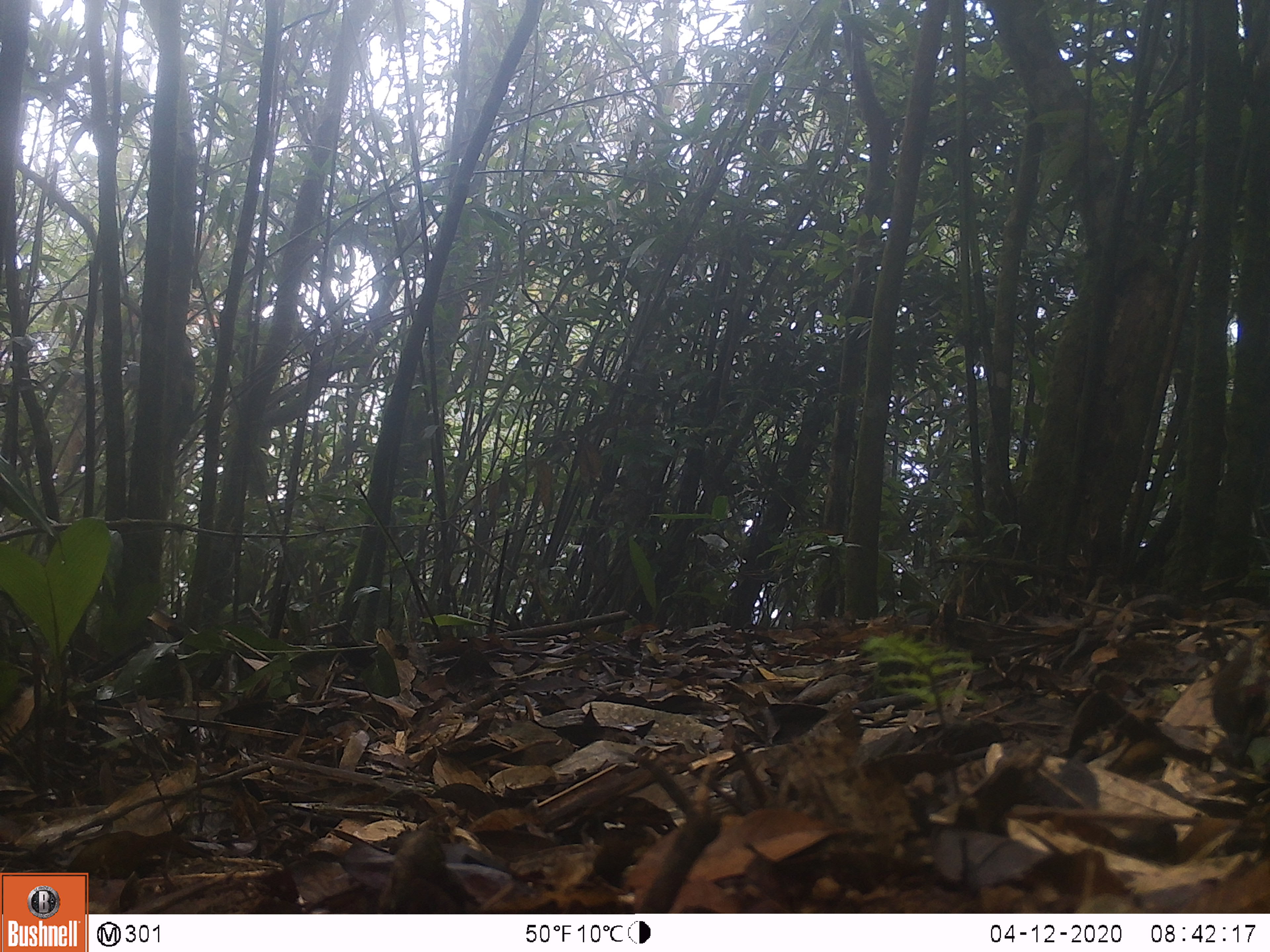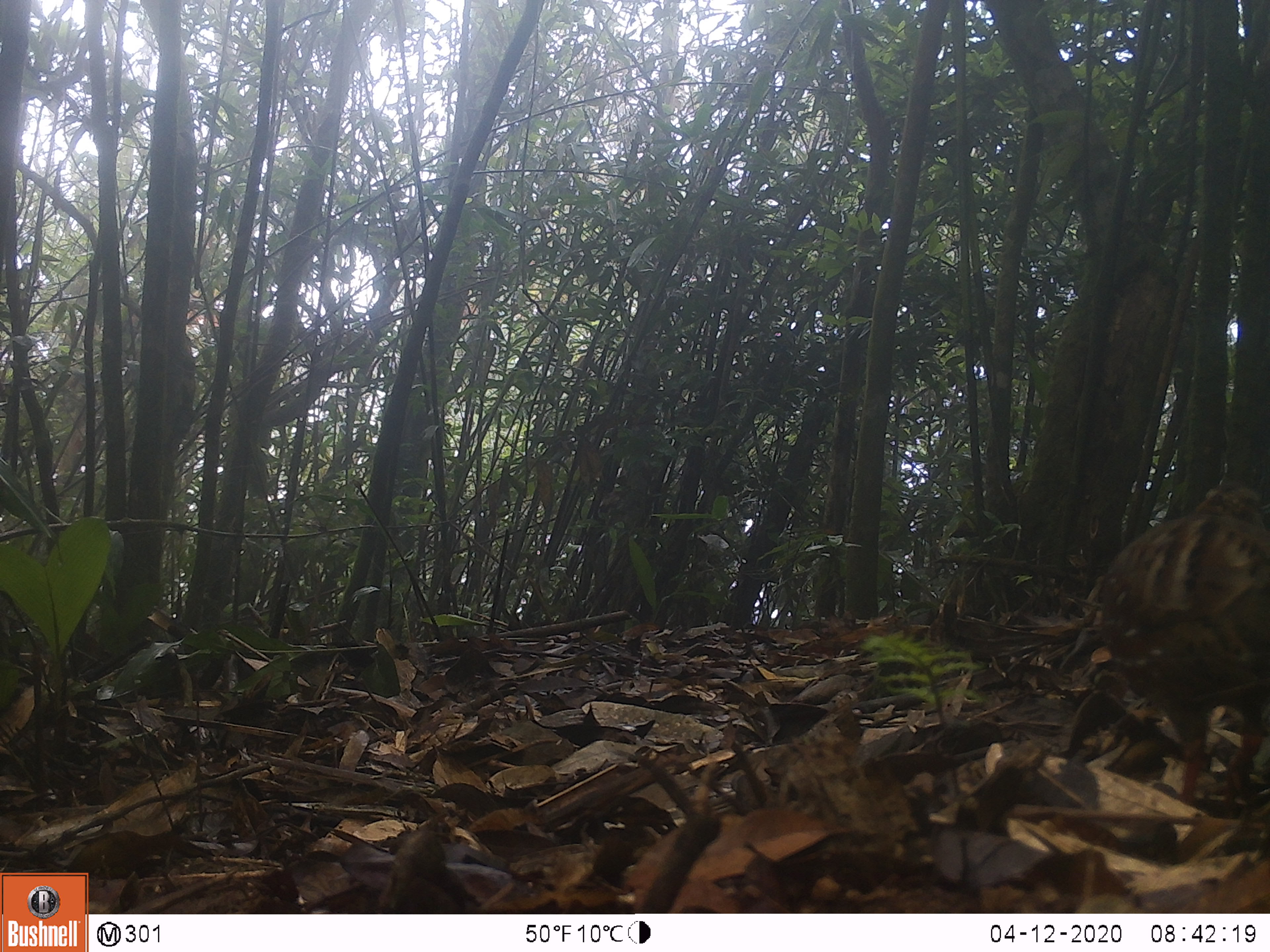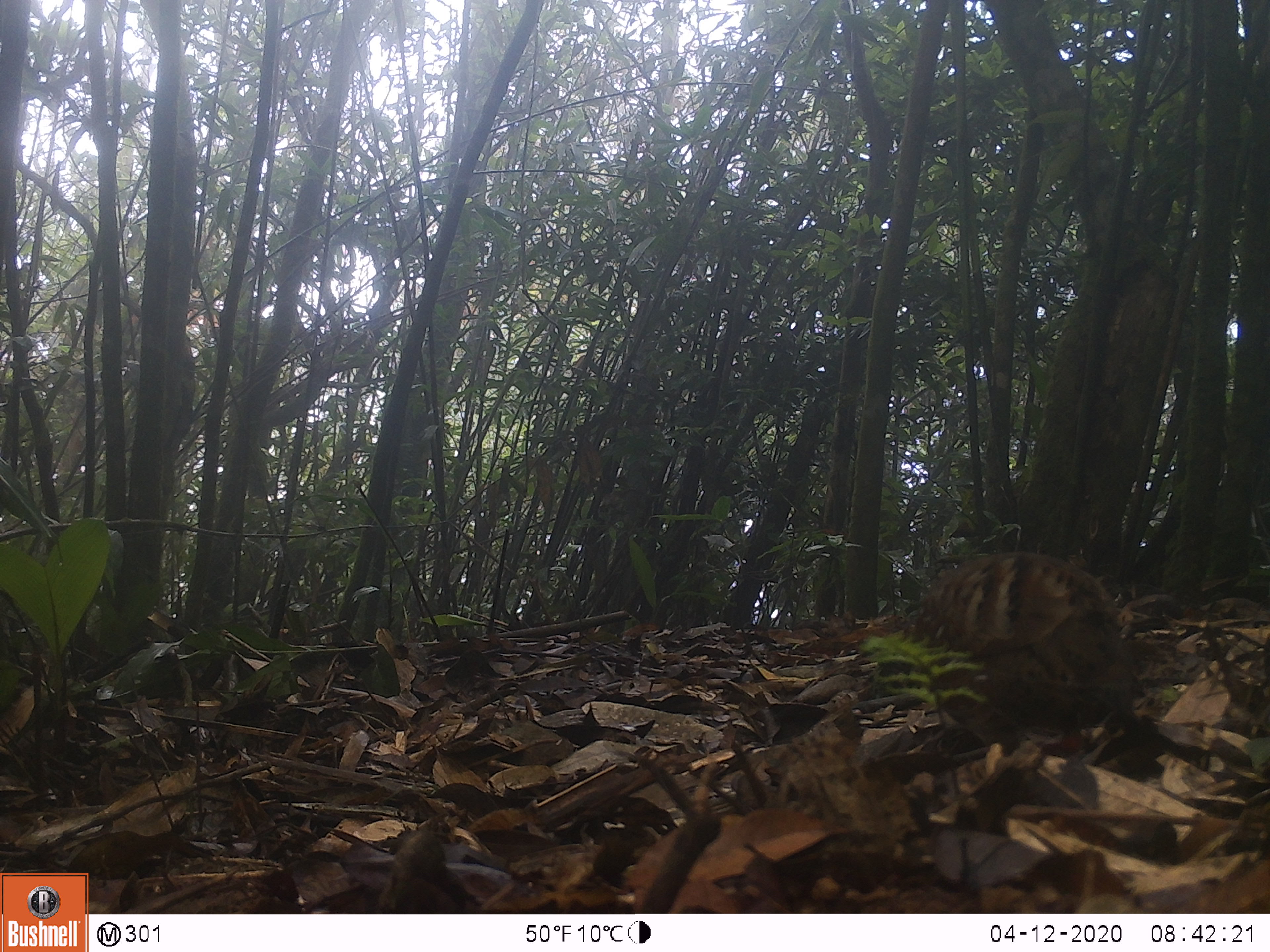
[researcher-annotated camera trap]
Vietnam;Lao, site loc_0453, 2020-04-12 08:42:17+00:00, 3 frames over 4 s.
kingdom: Animalia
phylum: Chordata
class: Aves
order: Galliformes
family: Phasianidae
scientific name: Phasianidae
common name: partridge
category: unidentified partridge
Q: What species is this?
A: Unidentified partridge (partridge) (Phasianidae).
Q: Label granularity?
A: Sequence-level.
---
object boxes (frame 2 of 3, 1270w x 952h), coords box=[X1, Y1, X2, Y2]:
unidentified partridge: box=[1094, 477, 1270, 818]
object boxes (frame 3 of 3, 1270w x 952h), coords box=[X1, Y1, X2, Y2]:
unidentified partridge: box=[910, 554, 1143, 757]